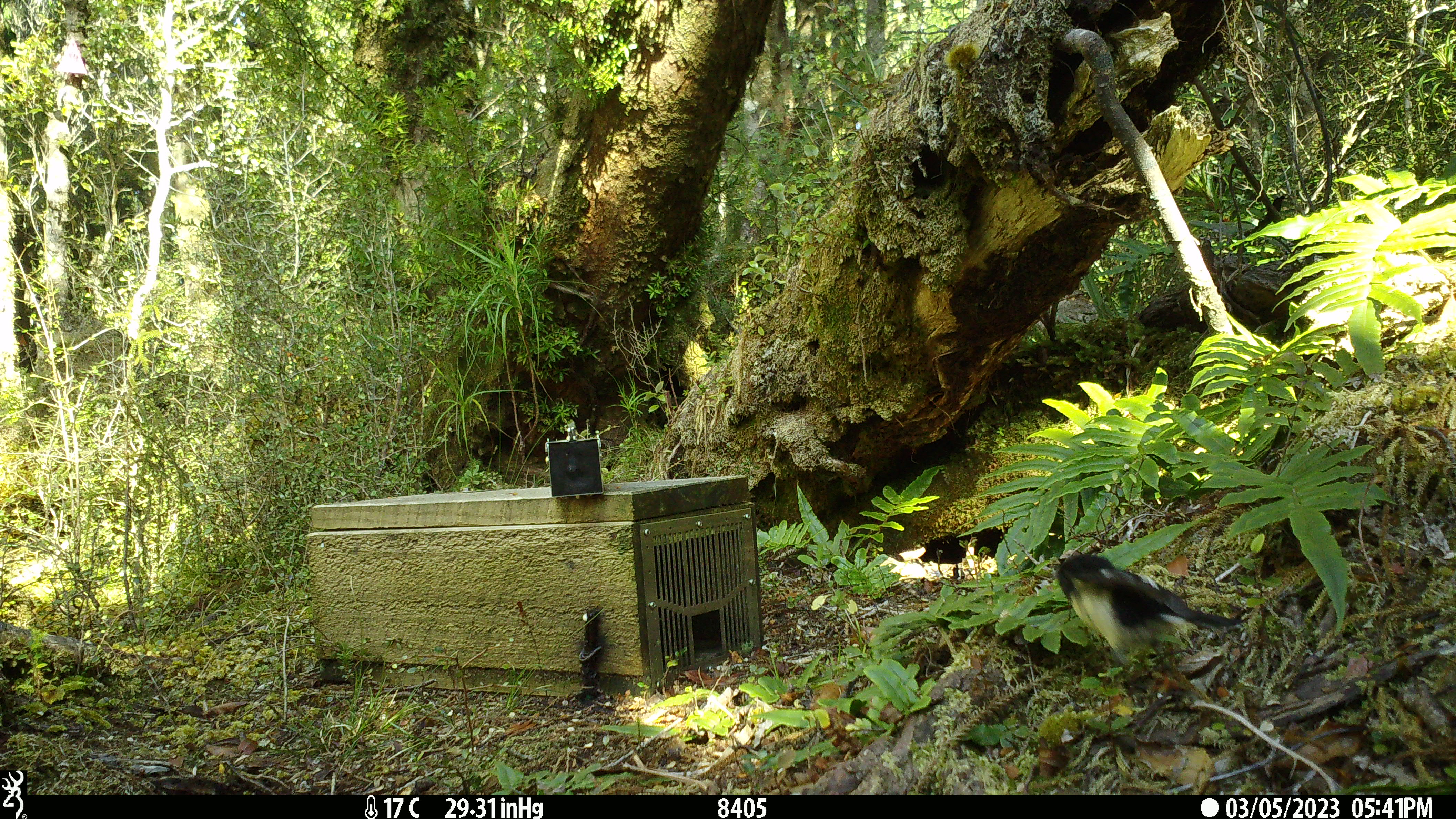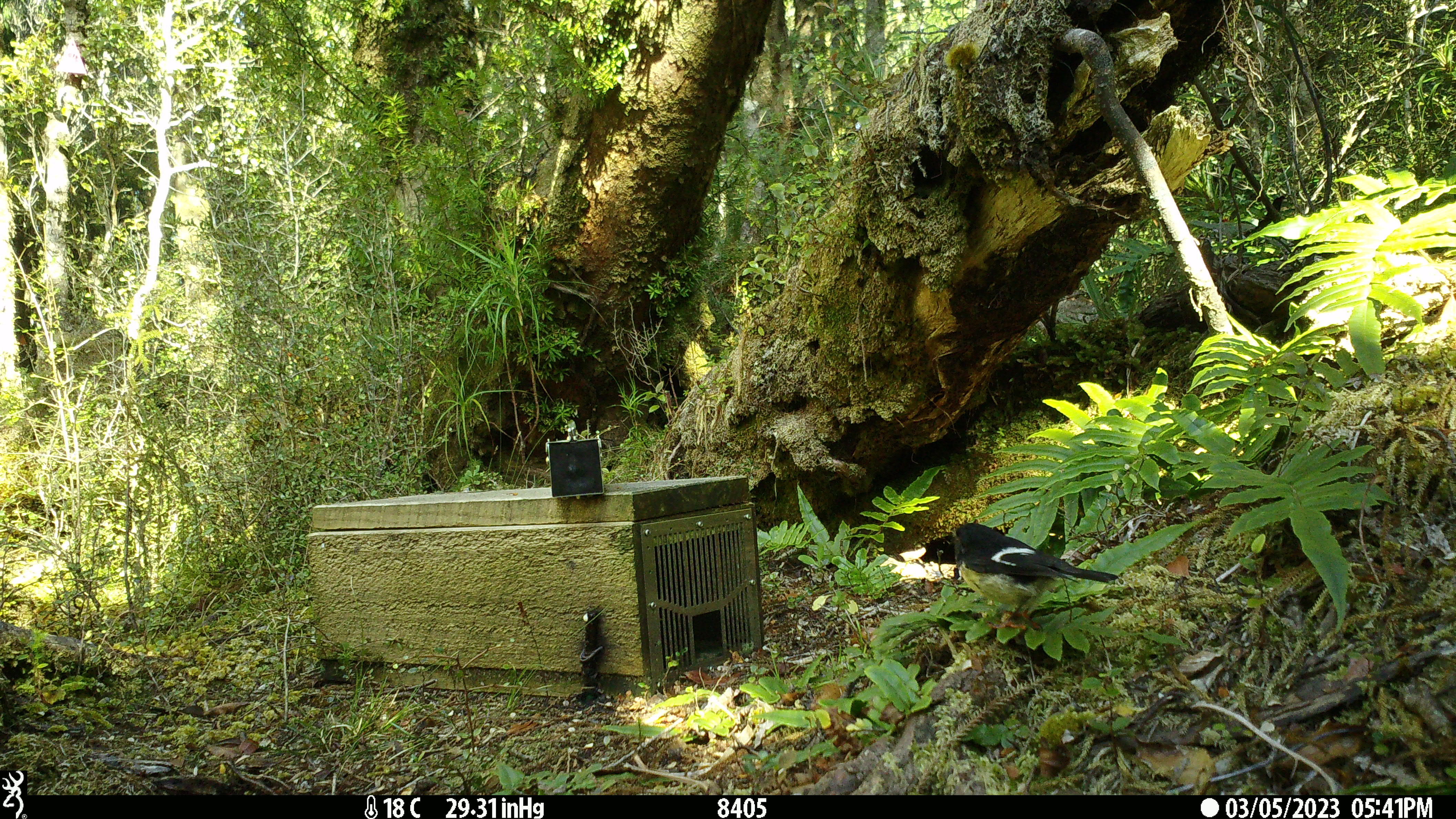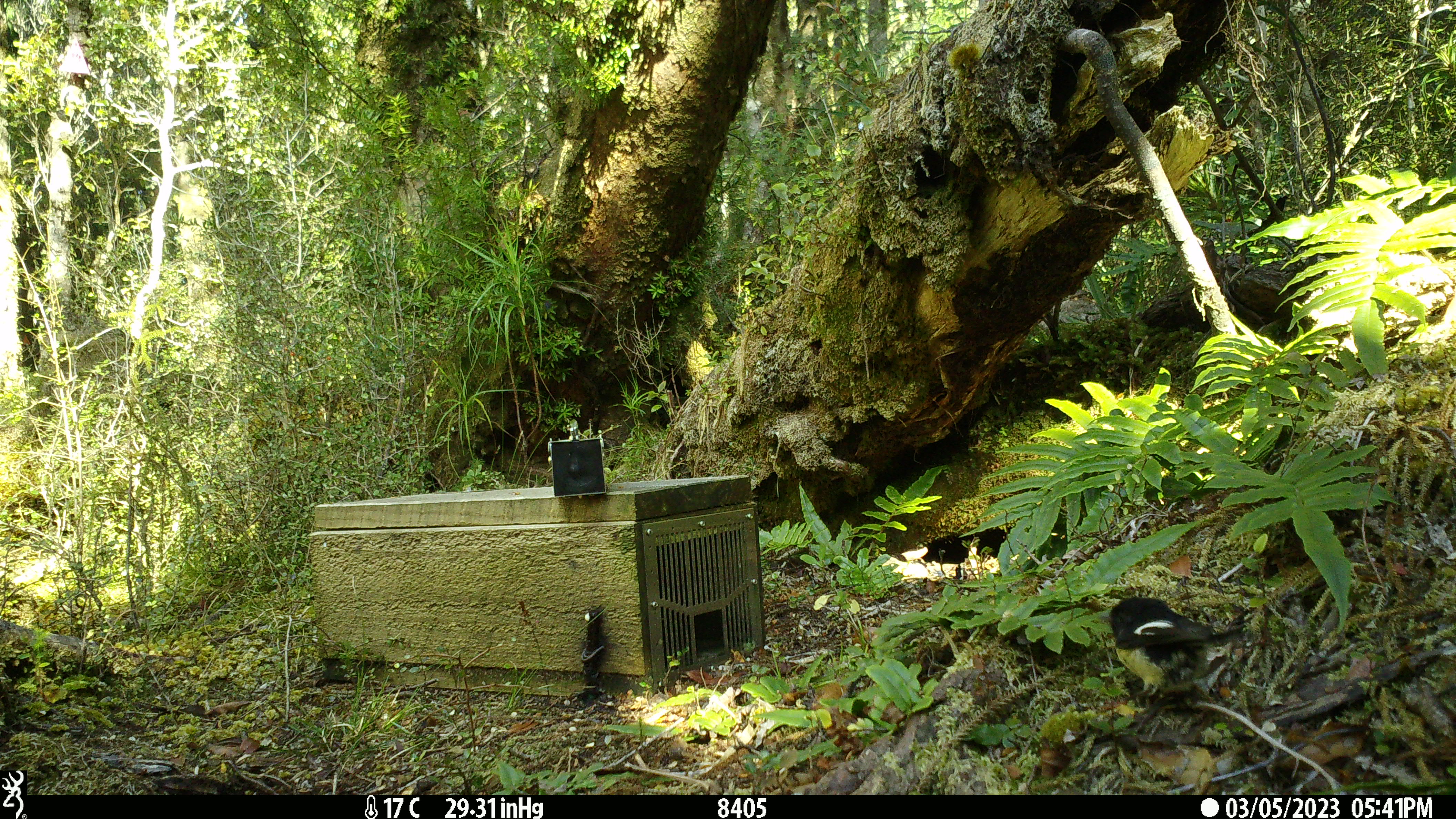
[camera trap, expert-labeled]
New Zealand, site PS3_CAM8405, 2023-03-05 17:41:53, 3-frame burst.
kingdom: Animalia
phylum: Chordata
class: Aves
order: Passeriformes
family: Petroicidae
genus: Petroica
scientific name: Petroica macrocephala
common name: tomtit